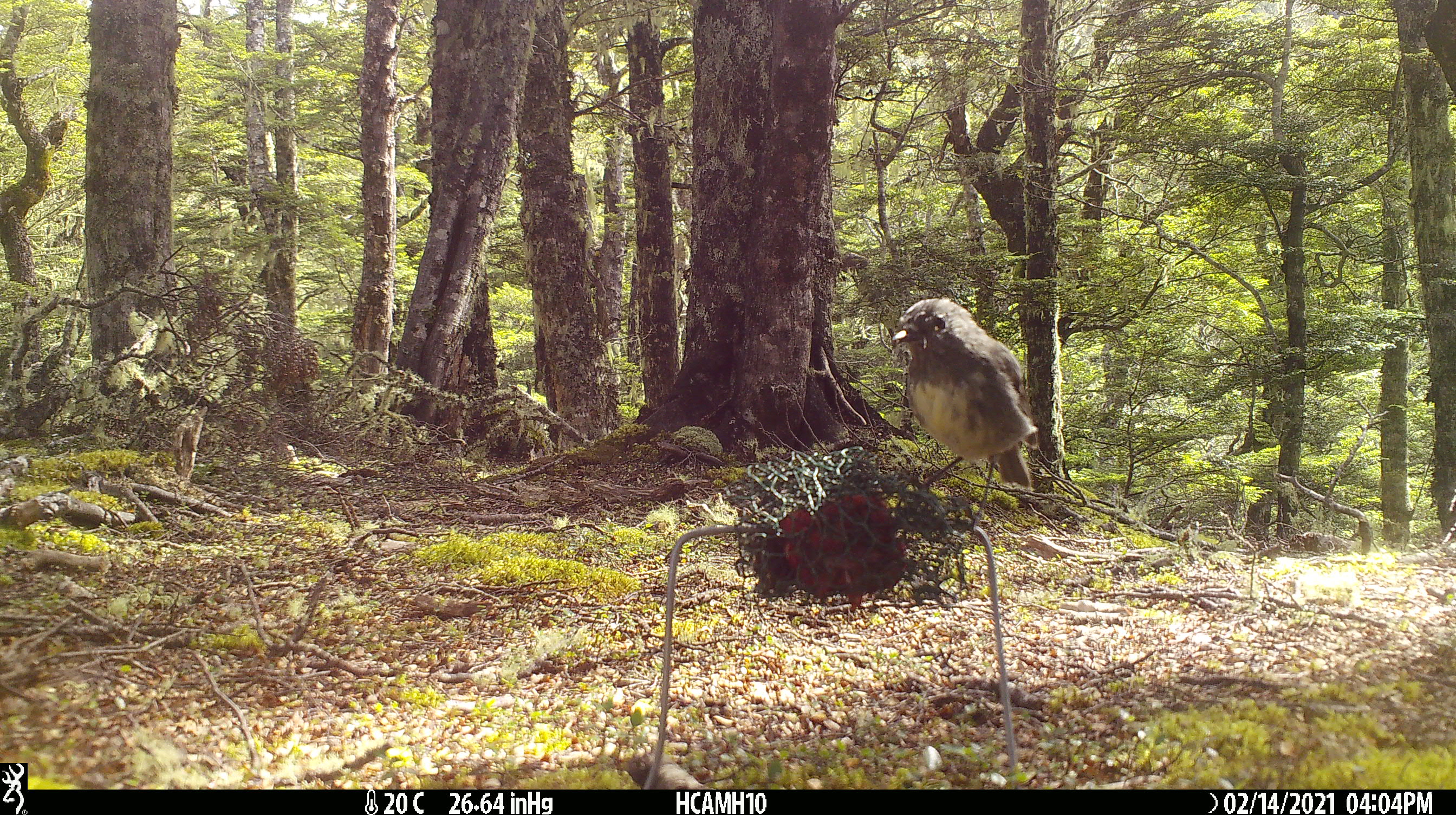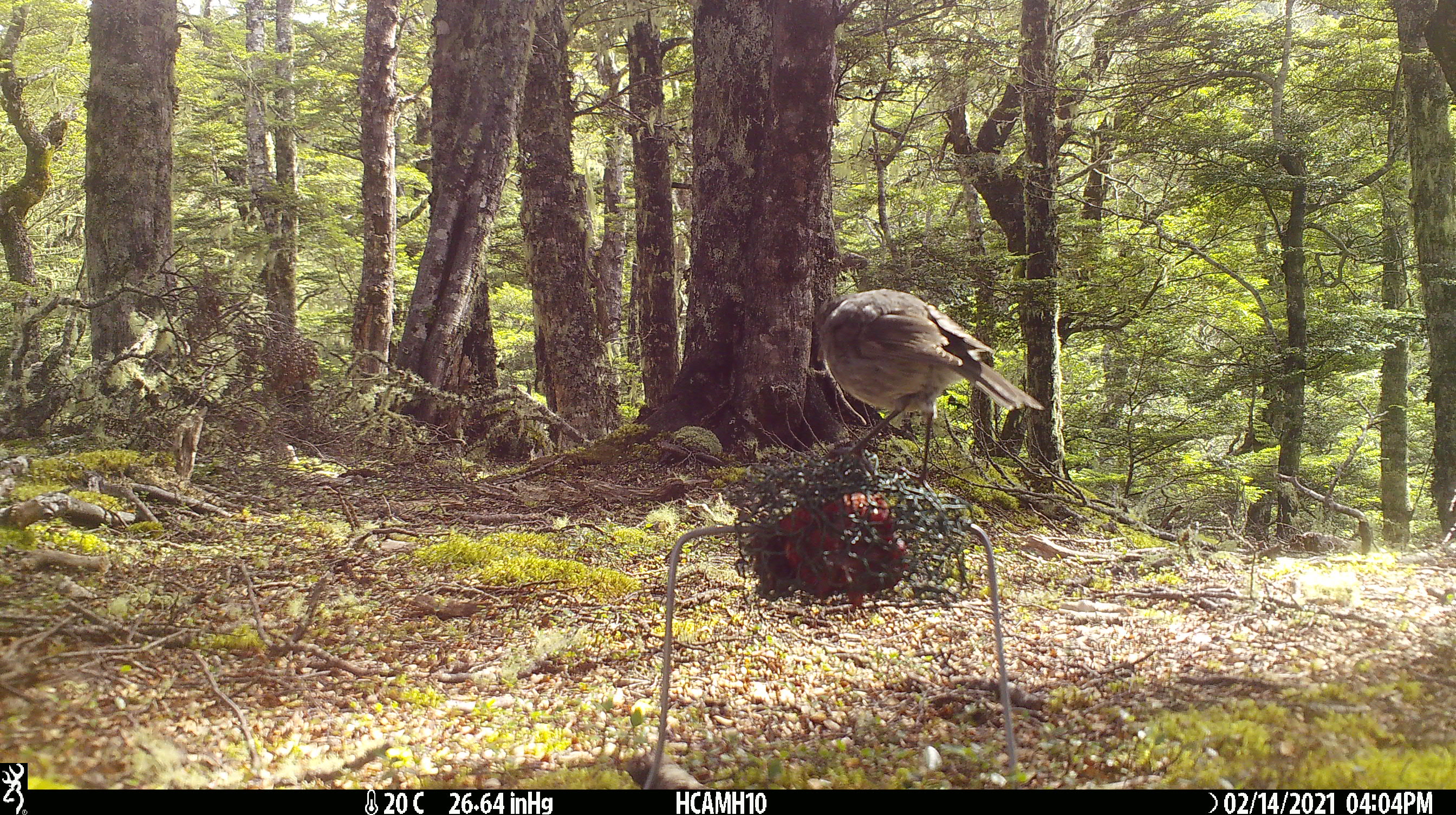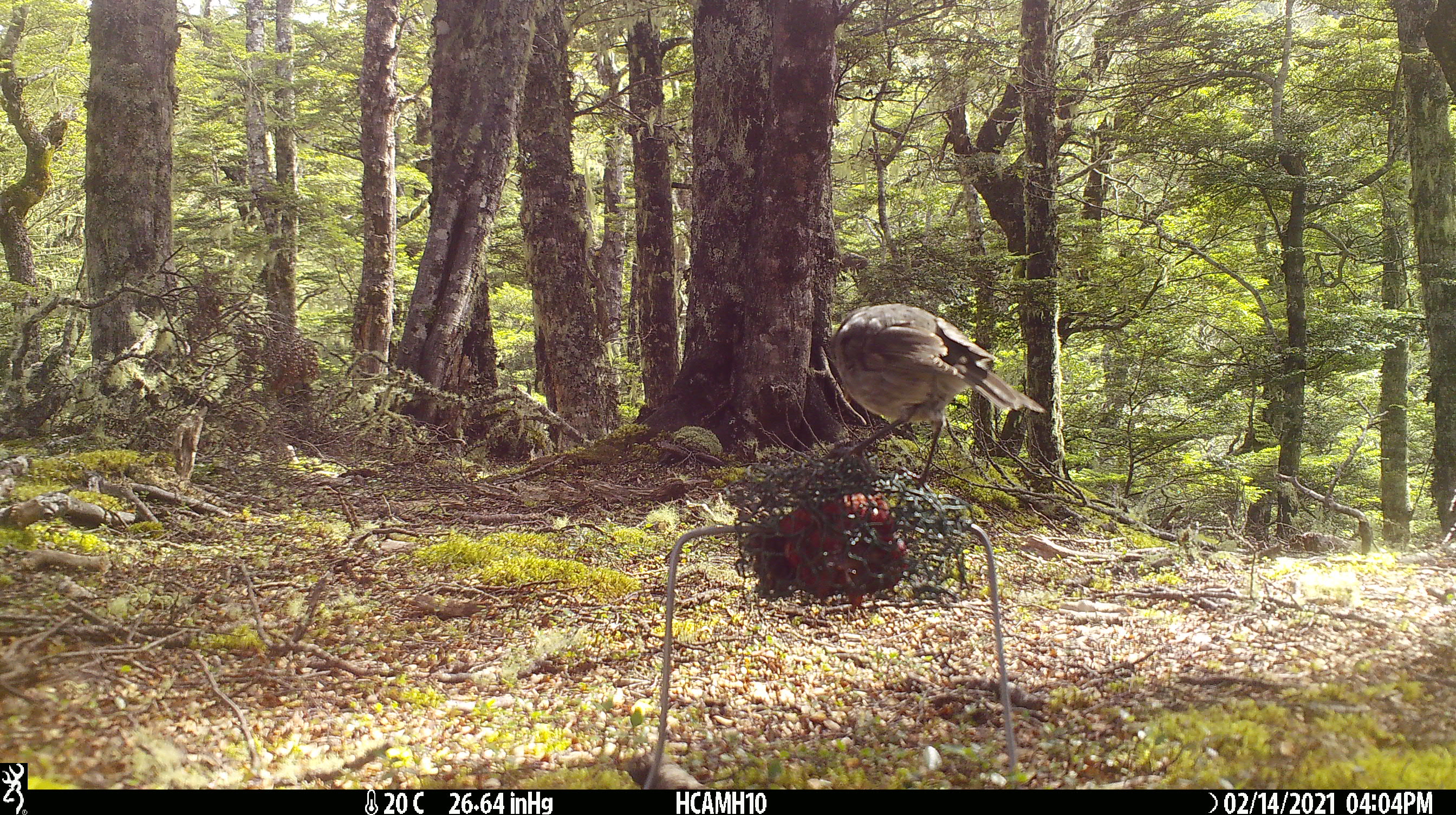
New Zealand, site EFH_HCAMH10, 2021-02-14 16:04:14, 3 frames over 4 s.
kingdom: Animalia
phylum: Chordata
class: Aves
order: Passeriformes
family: Petroicidae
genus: Petroica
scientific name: Petroica australis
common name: new zealand robin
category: robin